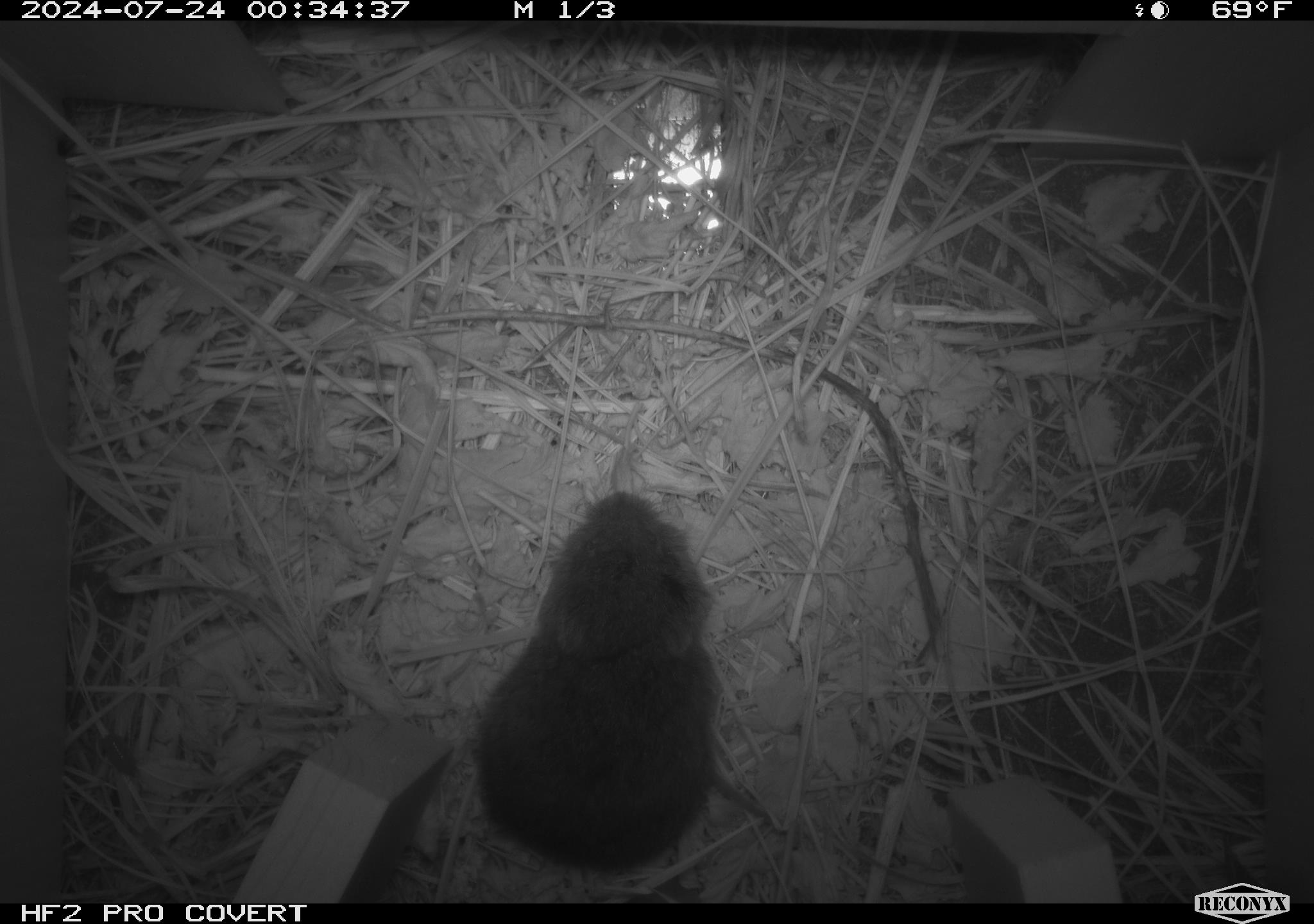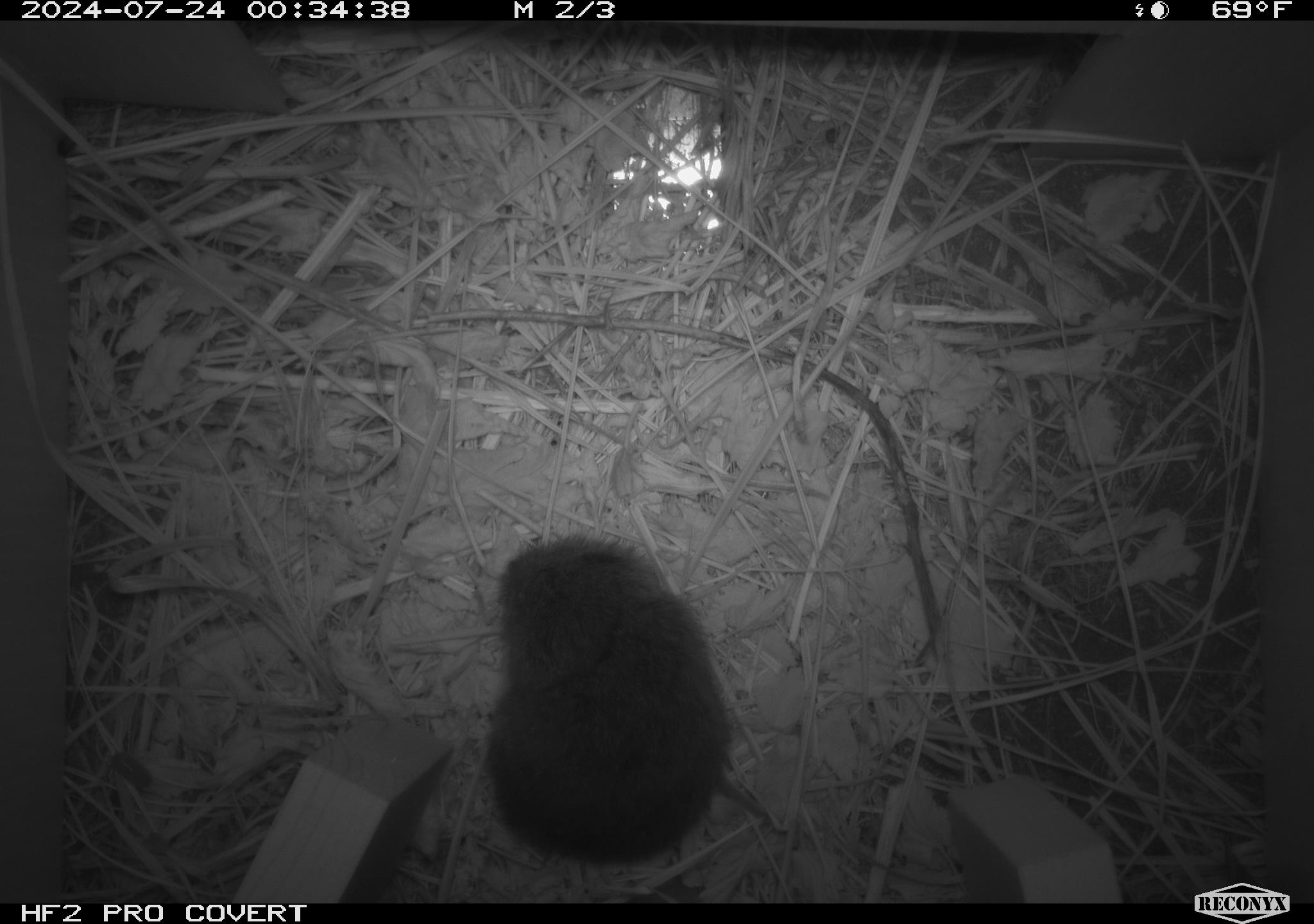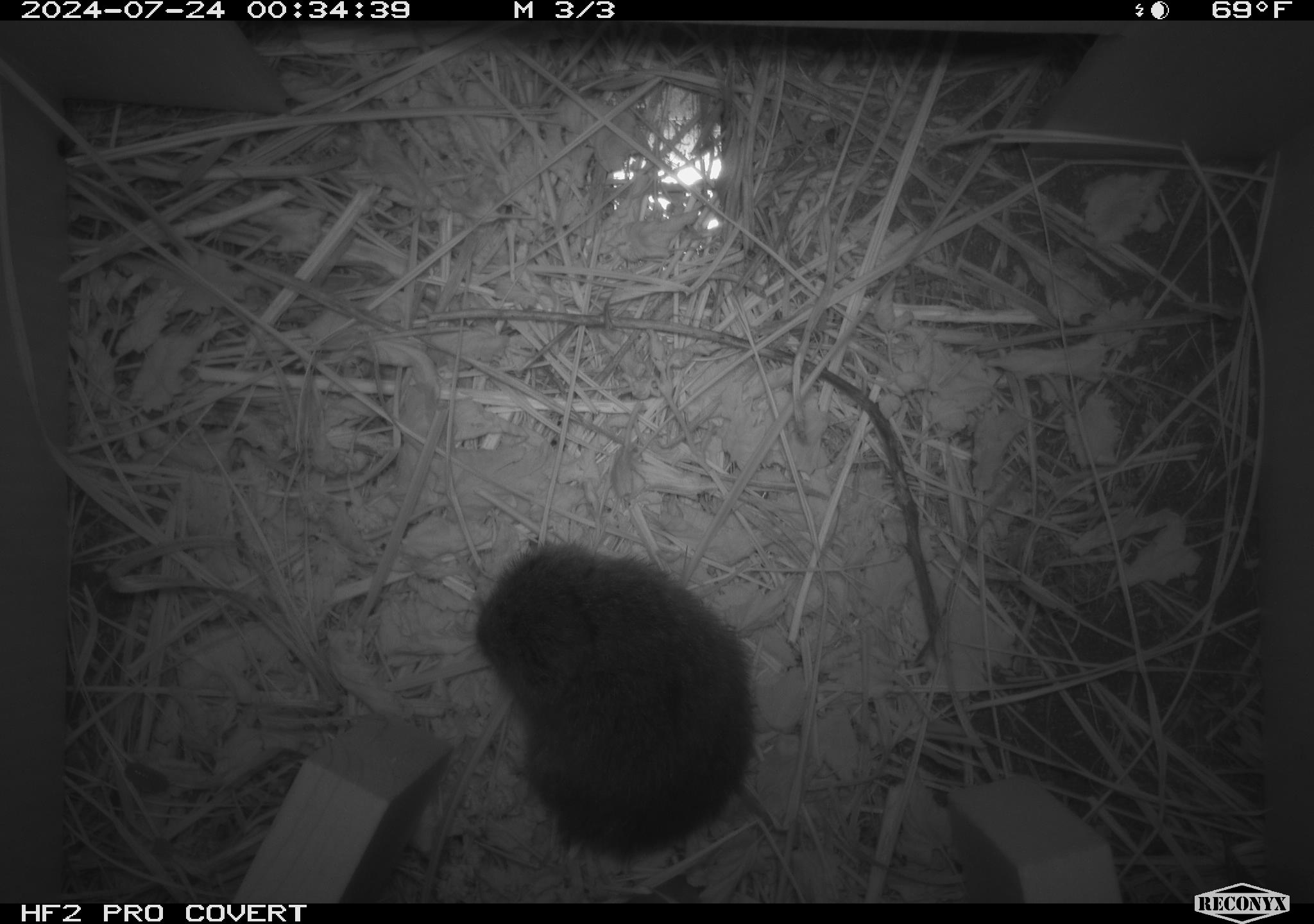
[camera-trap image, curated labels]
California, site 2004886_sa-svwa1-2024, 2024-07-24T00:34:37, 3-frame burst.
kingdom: Animalia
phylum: Chordata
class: Mammalia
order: Rodentia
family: Cricetidae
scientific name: Arvicolinae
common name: voles, lemmings, and muskrats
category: arvicolinae subfamily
Arvicolinae subfamily (voles, lemmings, and muskrats) (Arvicolinae).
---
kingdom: Animalia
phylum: Arthropoda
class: Insecta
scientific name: Insecta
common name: insect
Insect (Insecta).